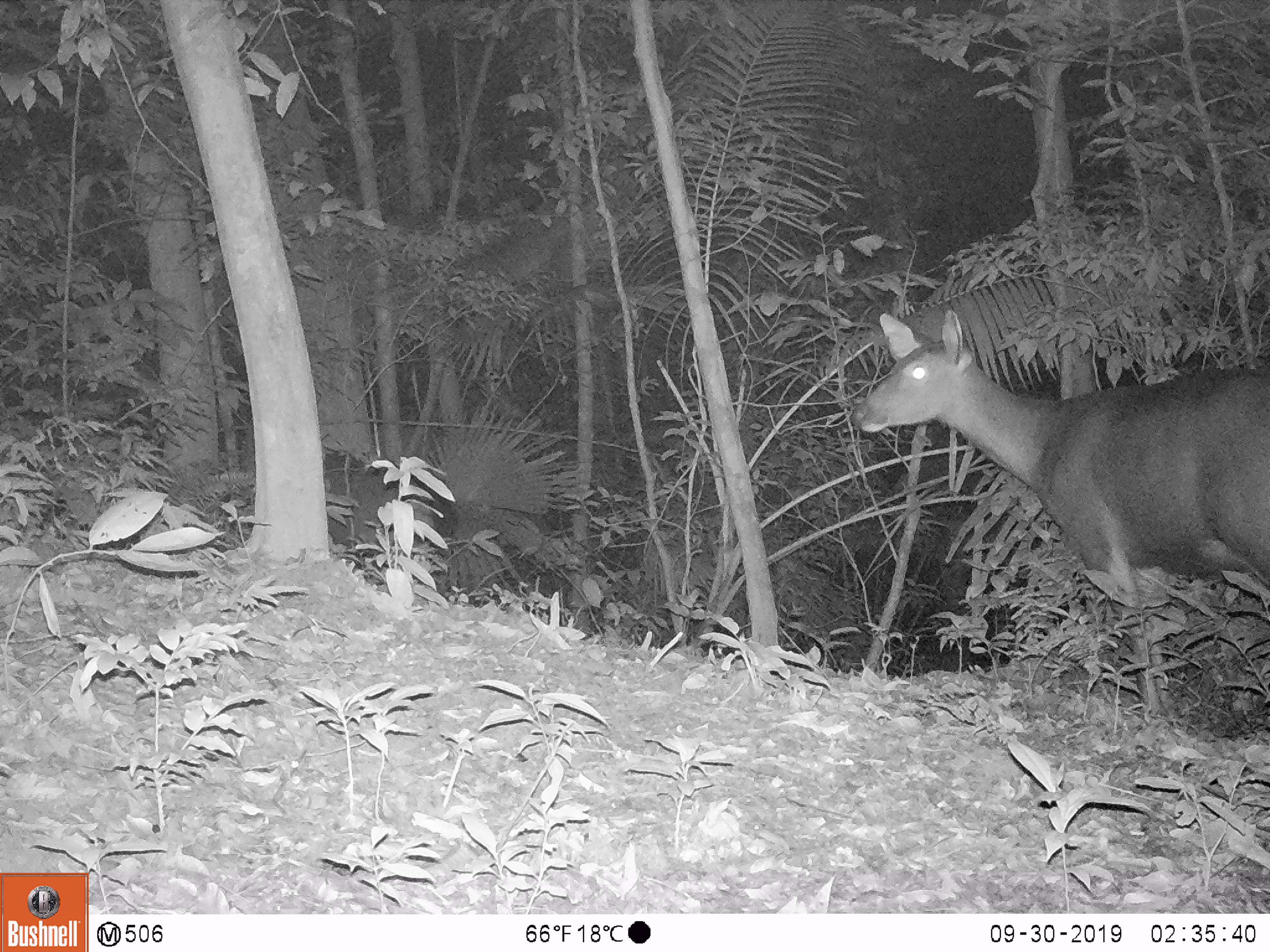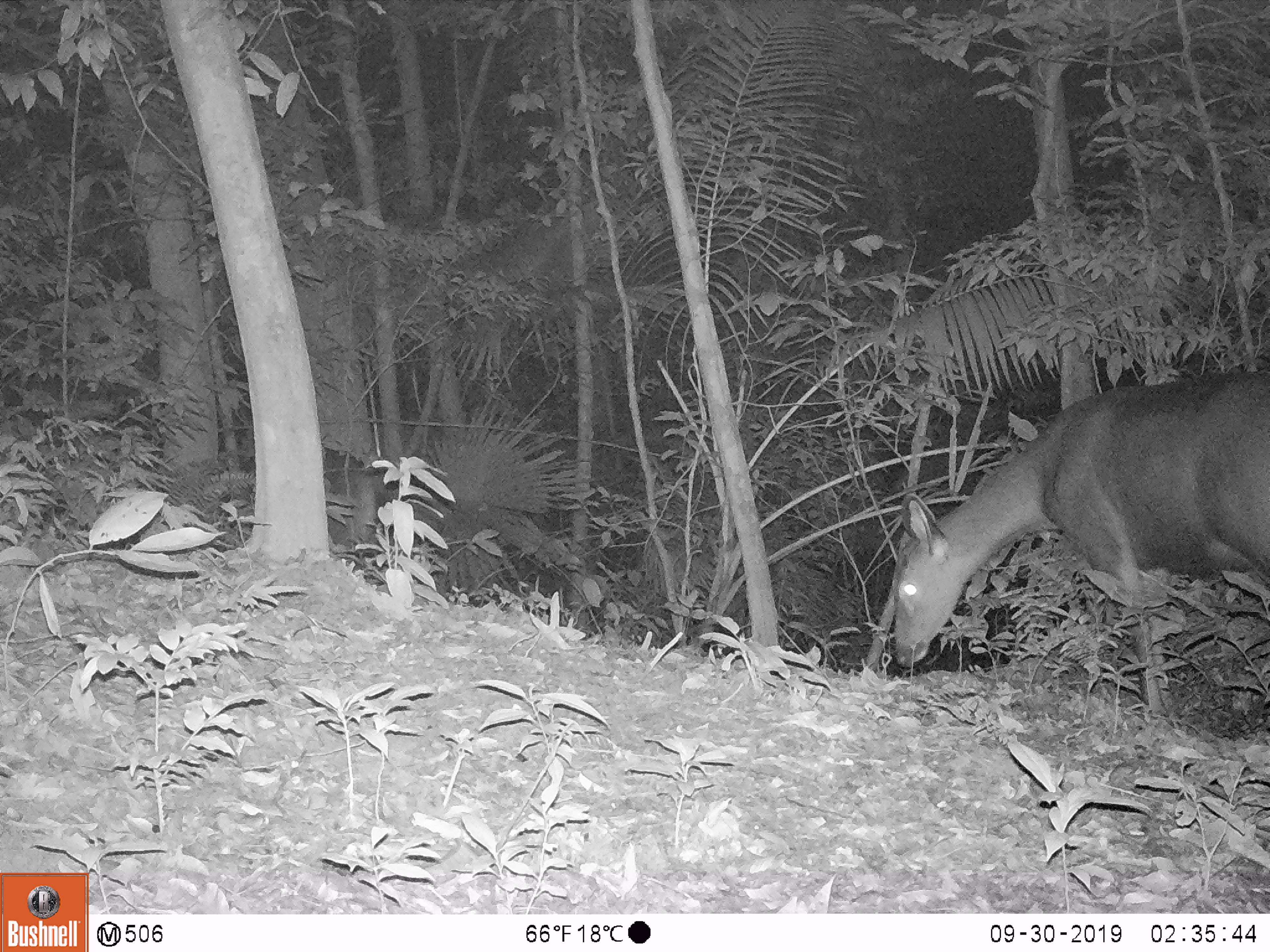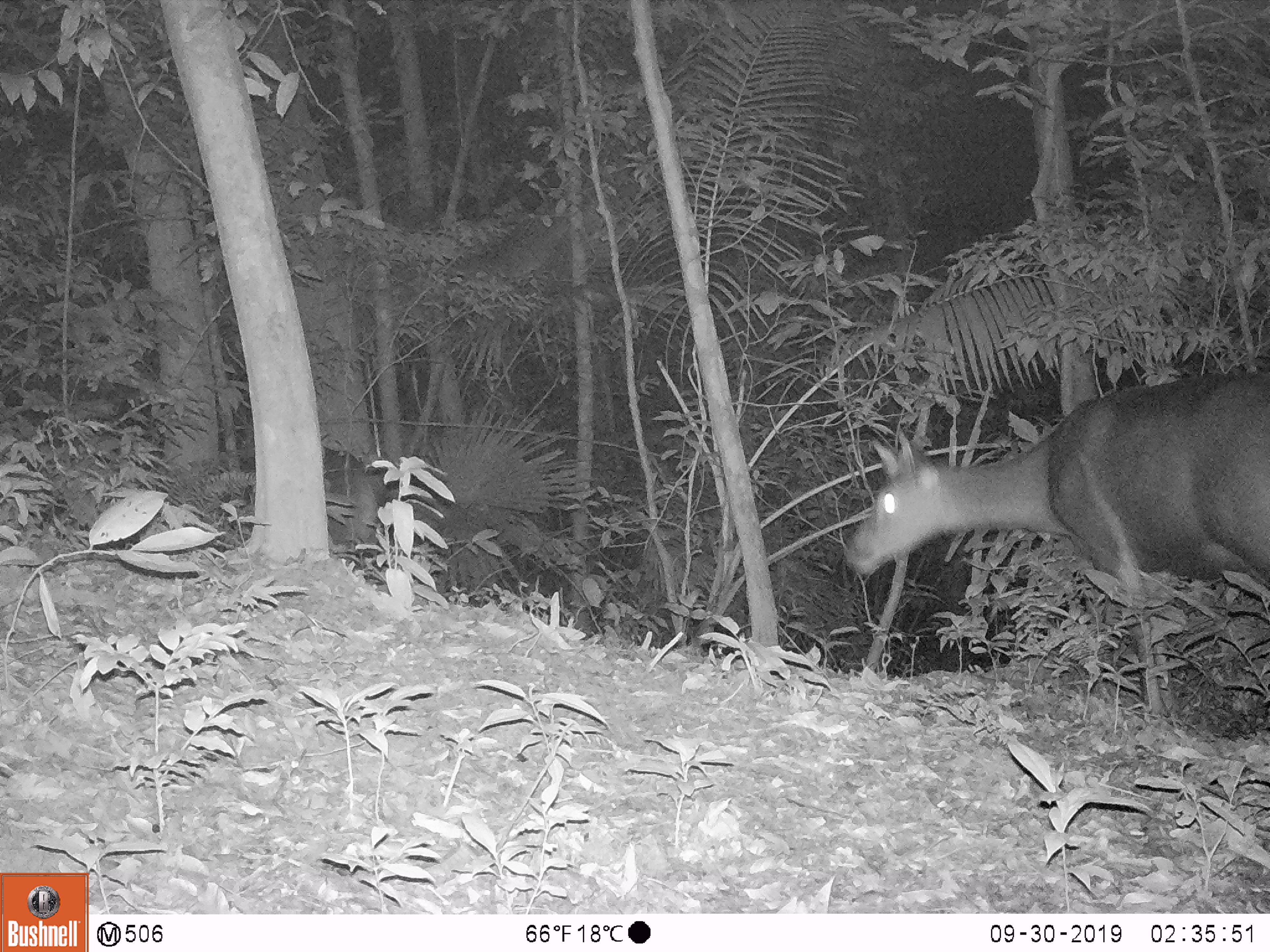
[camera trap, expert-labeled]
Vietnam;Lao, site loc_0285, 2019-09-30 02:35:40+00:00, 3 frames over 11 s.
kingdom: Animalia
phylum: Chordata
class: Mammalia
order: Artiodactyla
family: Cervidae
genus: Rusa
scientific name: Rusa unicolor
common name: sambar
Sambar (Rusa unicolor). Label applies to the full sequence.